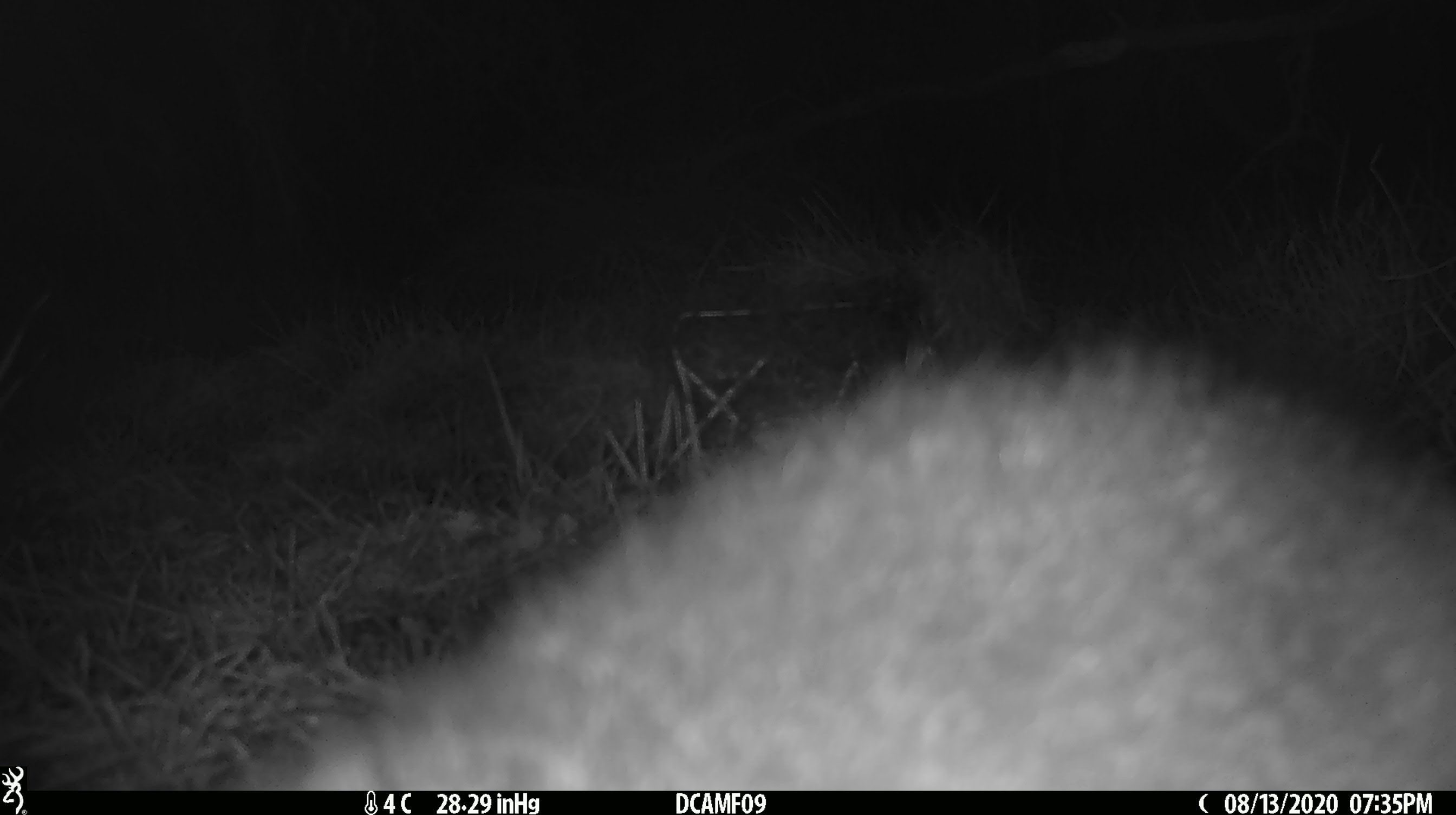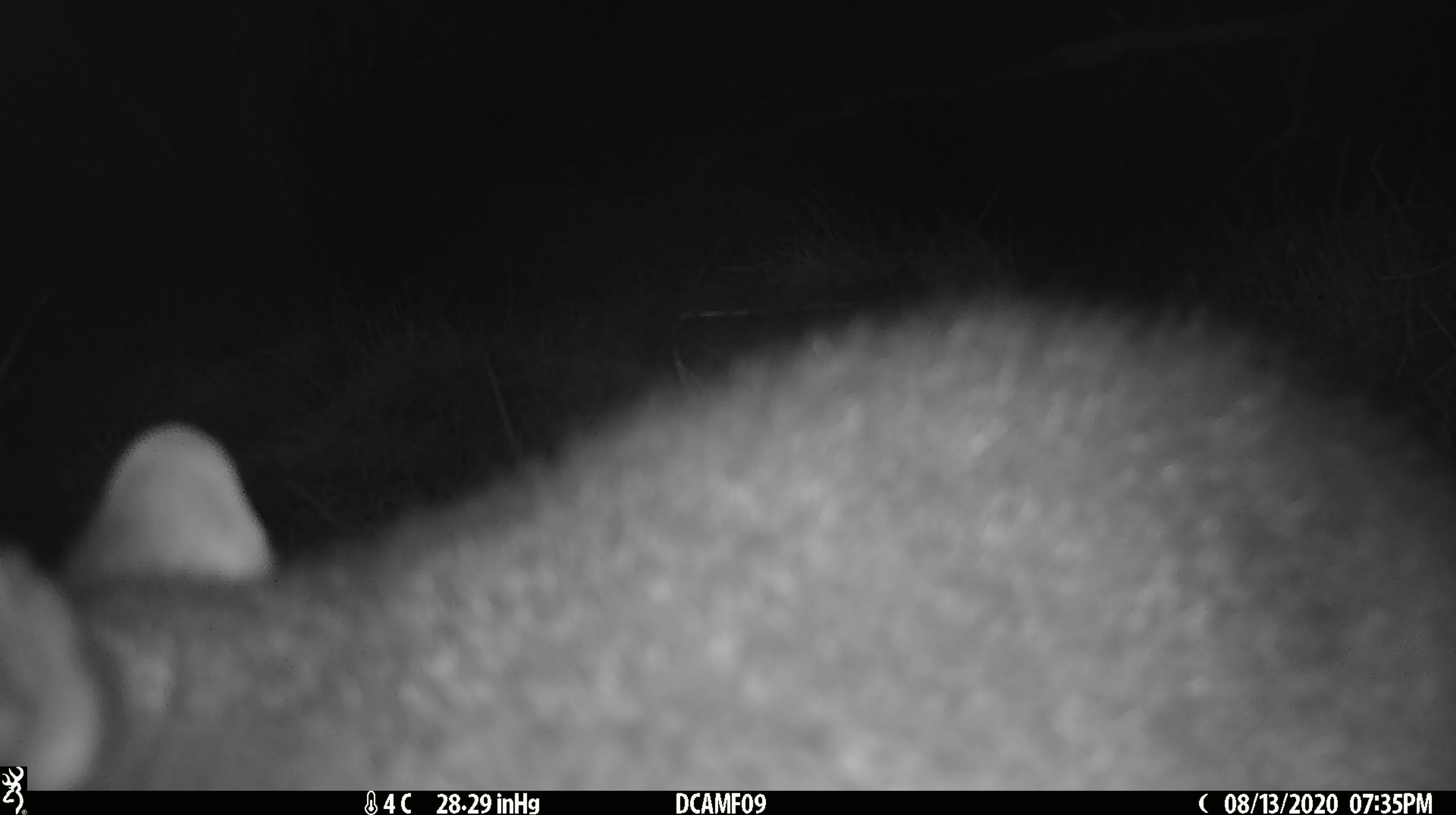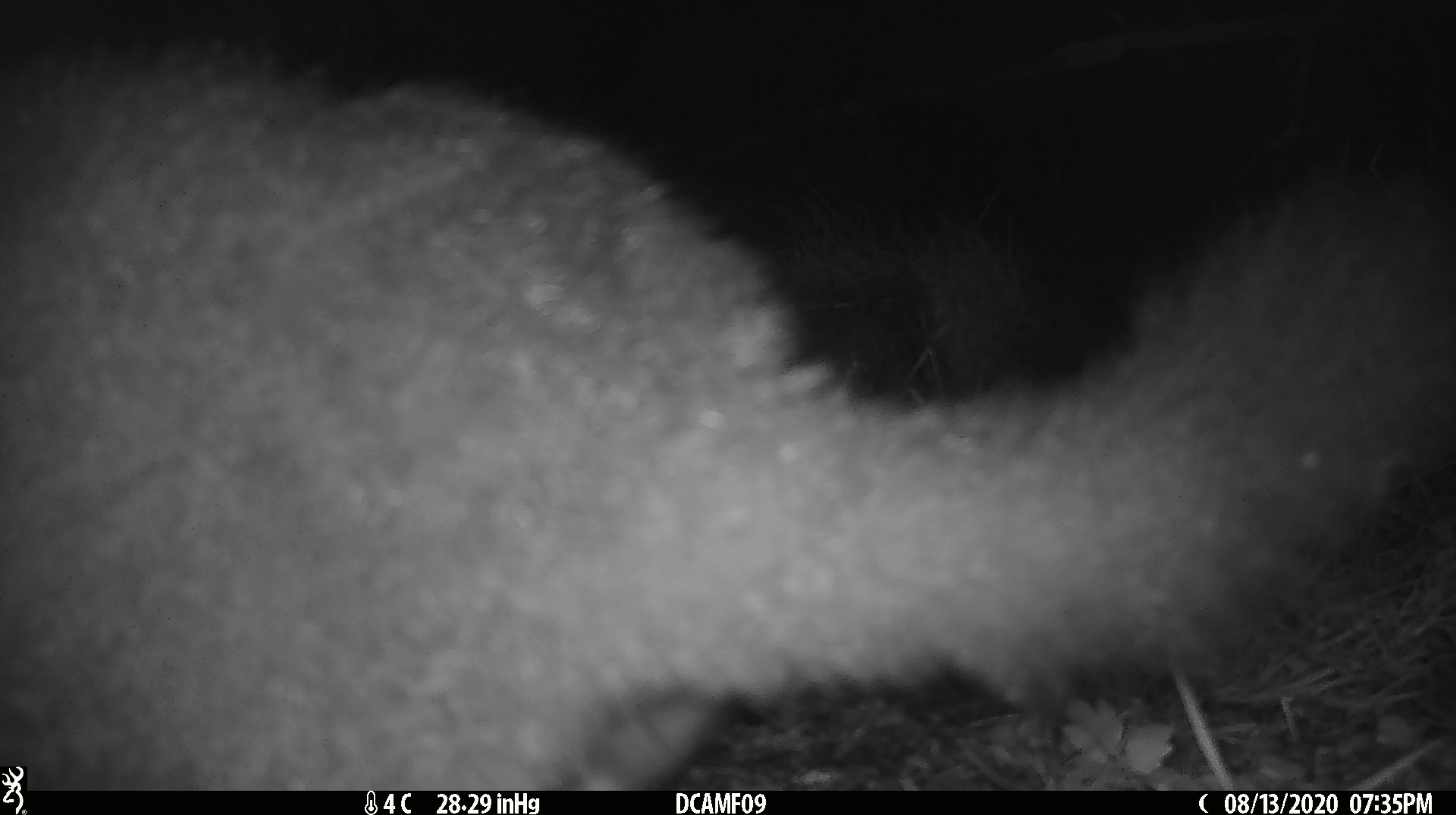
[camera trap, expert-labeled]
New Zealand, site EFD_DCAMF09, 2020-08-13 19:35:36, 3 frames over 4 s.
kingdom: Animalia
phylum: Chordata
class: Mammalia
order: Diprotodontia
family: Phalangeridae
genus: Trichosurus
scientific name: Trichosurus vulpecula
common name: common brushtail possum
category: possum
Possum (common brushtail possum) (Trichosurus vulpecula).